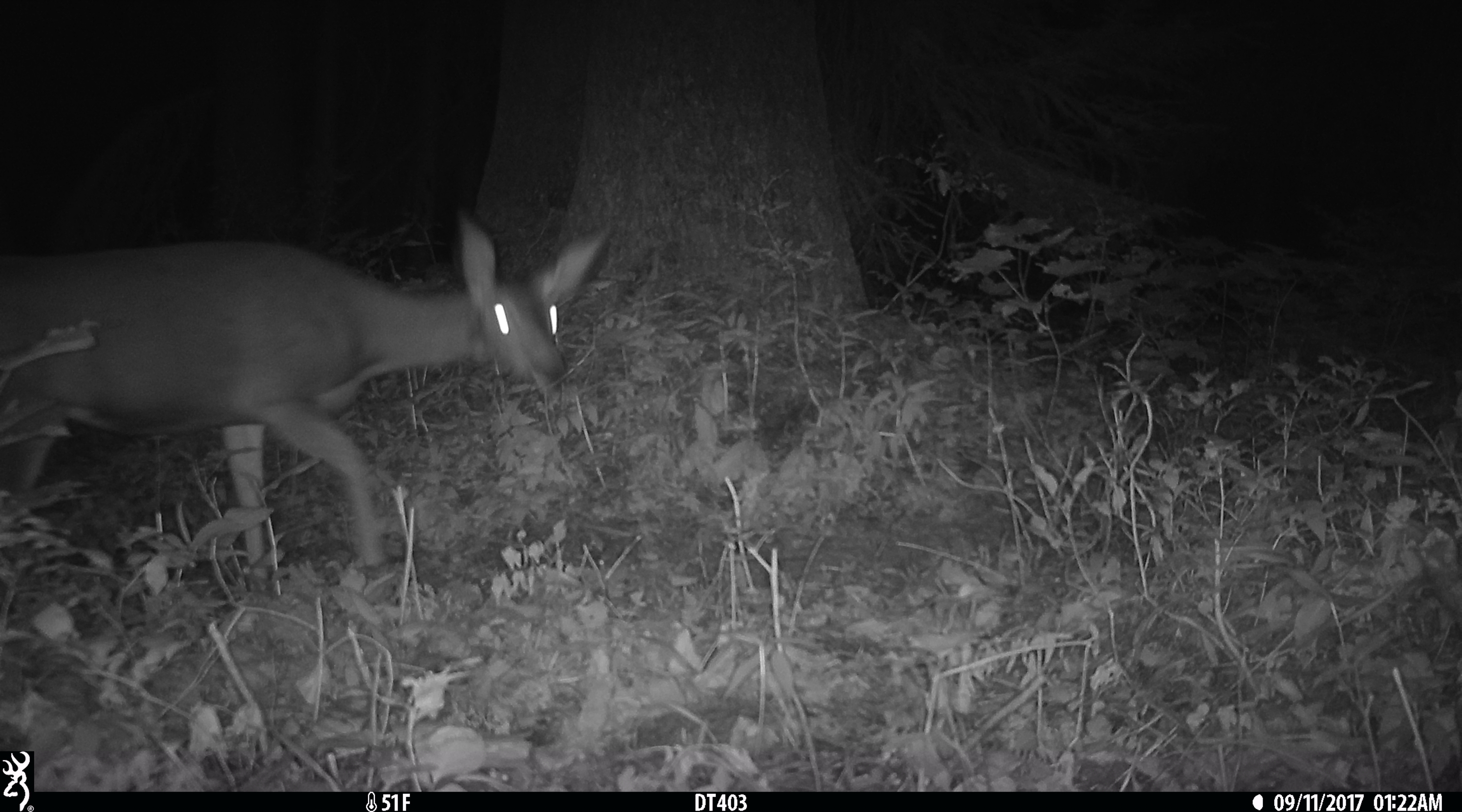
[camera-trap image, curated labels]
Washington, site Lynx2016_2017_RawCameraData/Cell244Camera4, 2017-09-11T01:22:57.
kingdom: Animalia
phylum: Chordata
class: Mammalia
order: Artiodactyla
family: Cervidae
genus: Odocoileus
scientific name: Odocoileus hemionus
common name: mule deer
Odocoileus hemionus (mule deer). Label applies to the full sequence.